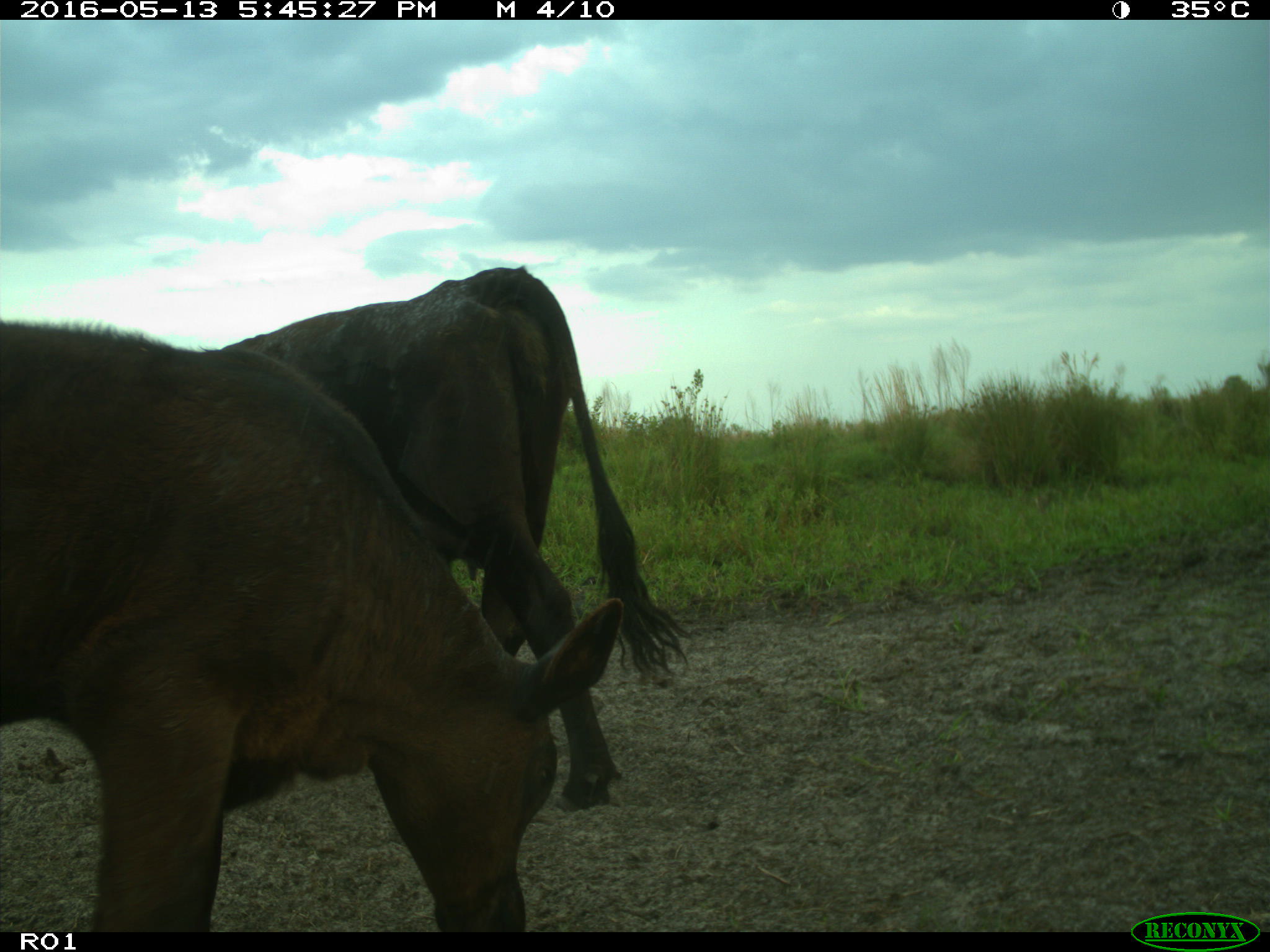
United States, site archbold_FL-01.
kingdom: Animalia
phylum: Chordata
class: Mammalia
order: Artiodactyla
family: Bovidae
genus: Bos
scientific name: Bos taurus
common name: domestic cow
Bos taurus (domestic cow).